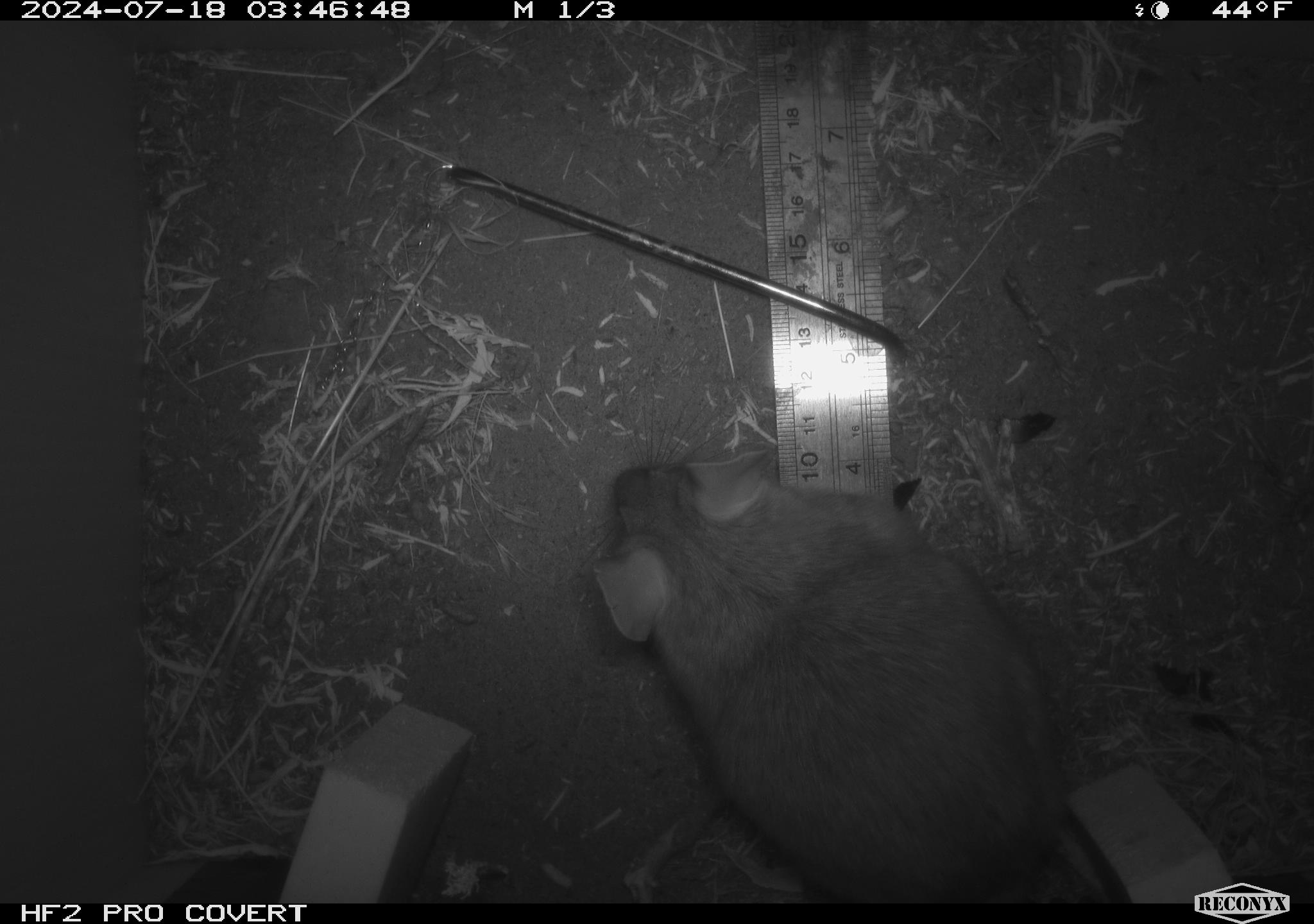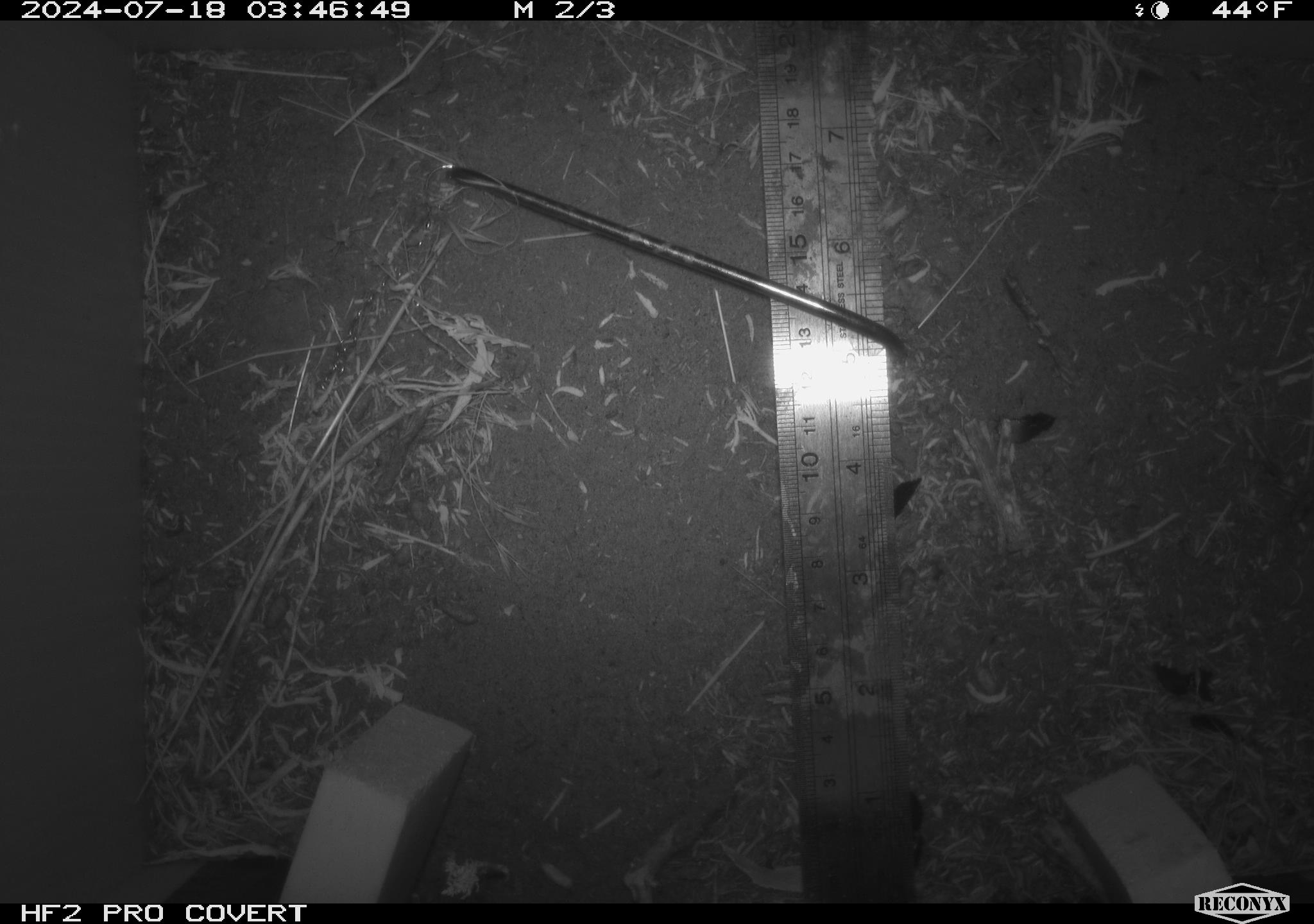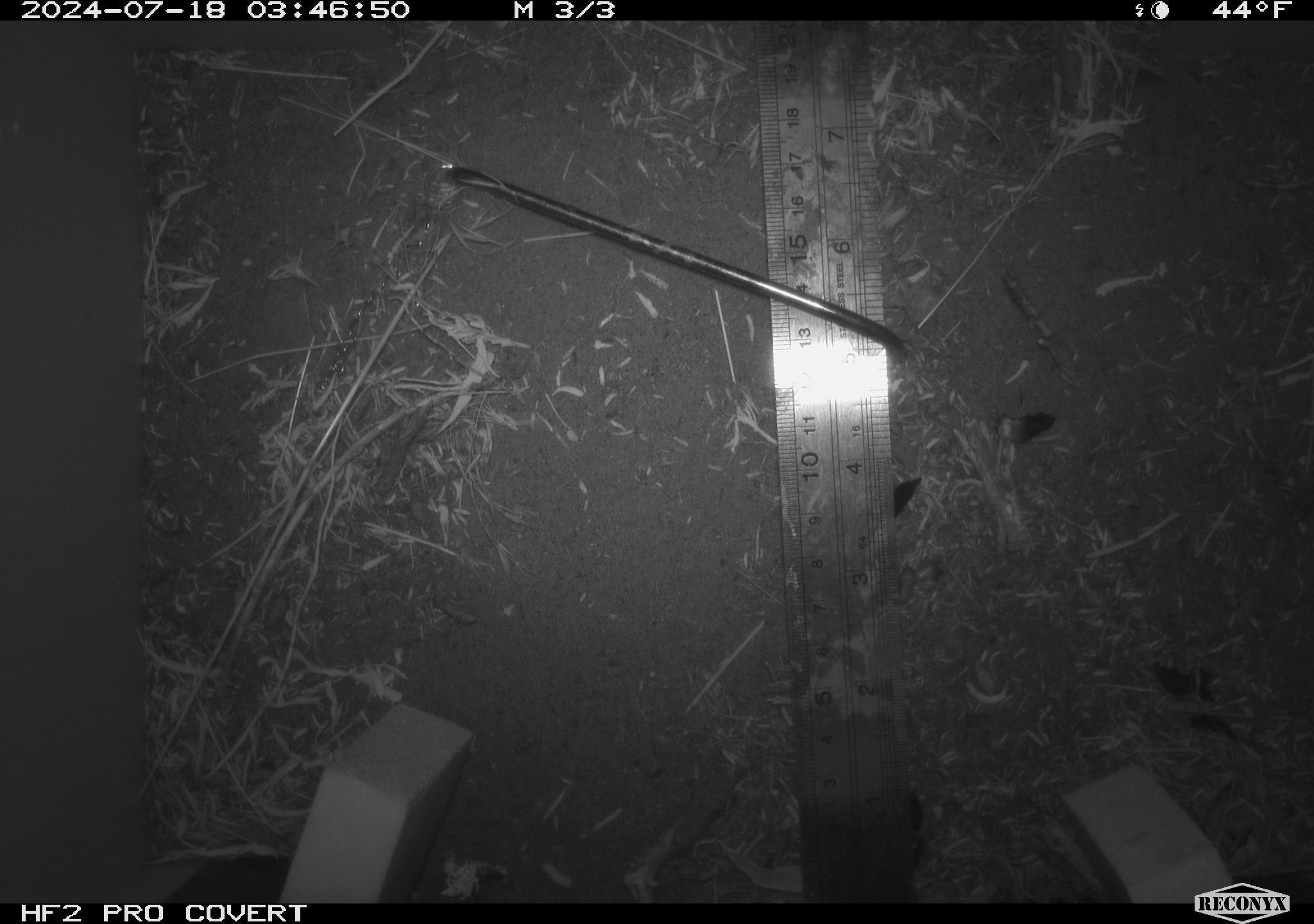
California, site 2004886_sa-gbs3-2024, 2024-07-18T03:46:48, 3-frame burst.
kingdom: Animalia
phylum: Chordata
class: Mammalia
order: Rodentia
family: Cricetidae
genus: Neotoma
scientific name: Neotoma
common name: pack rat or woodrat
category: neotoma species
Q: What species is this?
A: Neotoma species (pack rat or woodrat) (Neotoma).